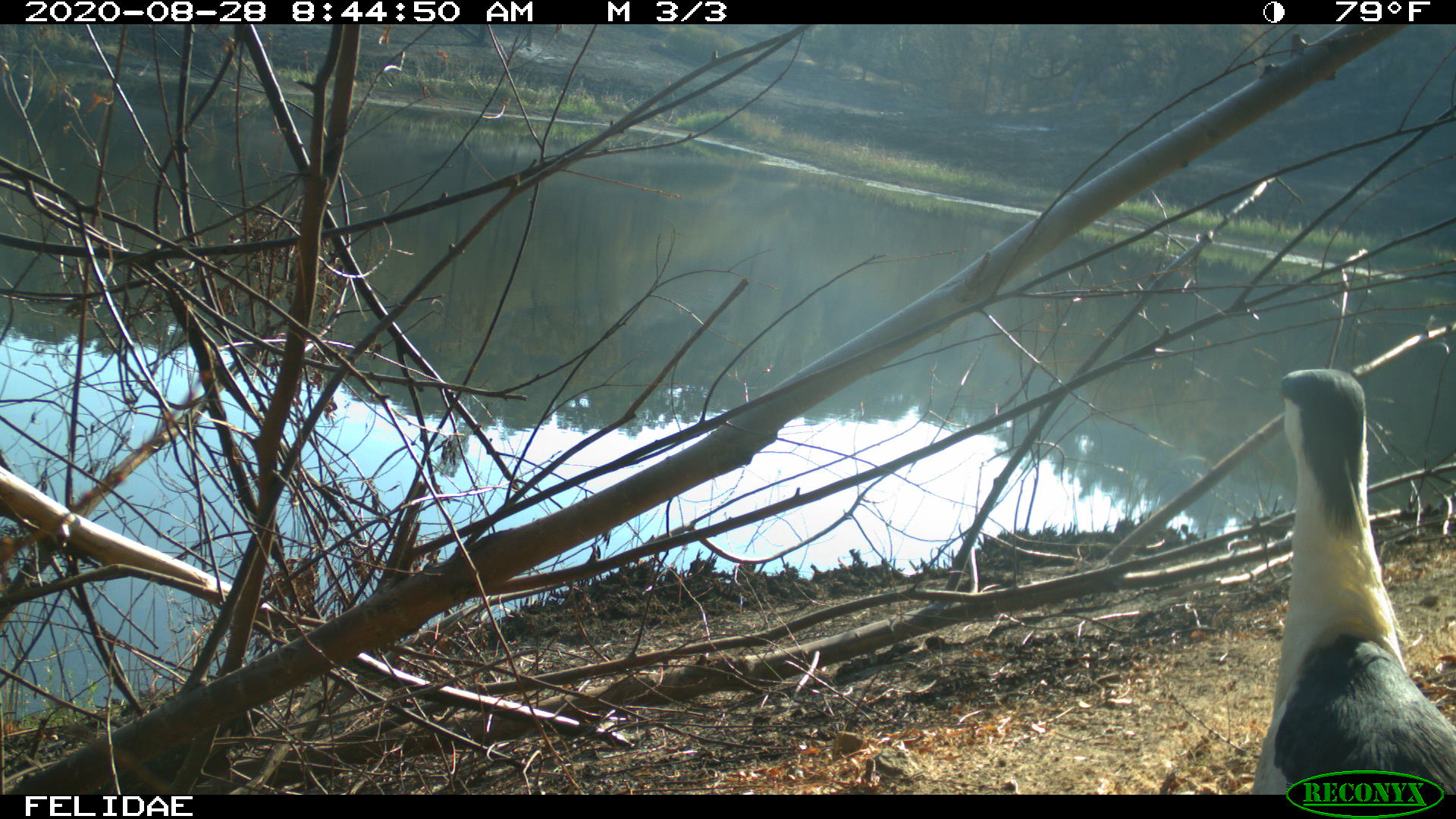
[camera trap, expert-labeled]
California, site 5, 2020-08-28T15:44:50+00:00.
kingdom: Animalia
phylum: Chordata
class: Aves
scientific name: Aves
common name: bird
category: unknown bird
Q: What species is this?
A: Unknown bird (bird) (Aves).